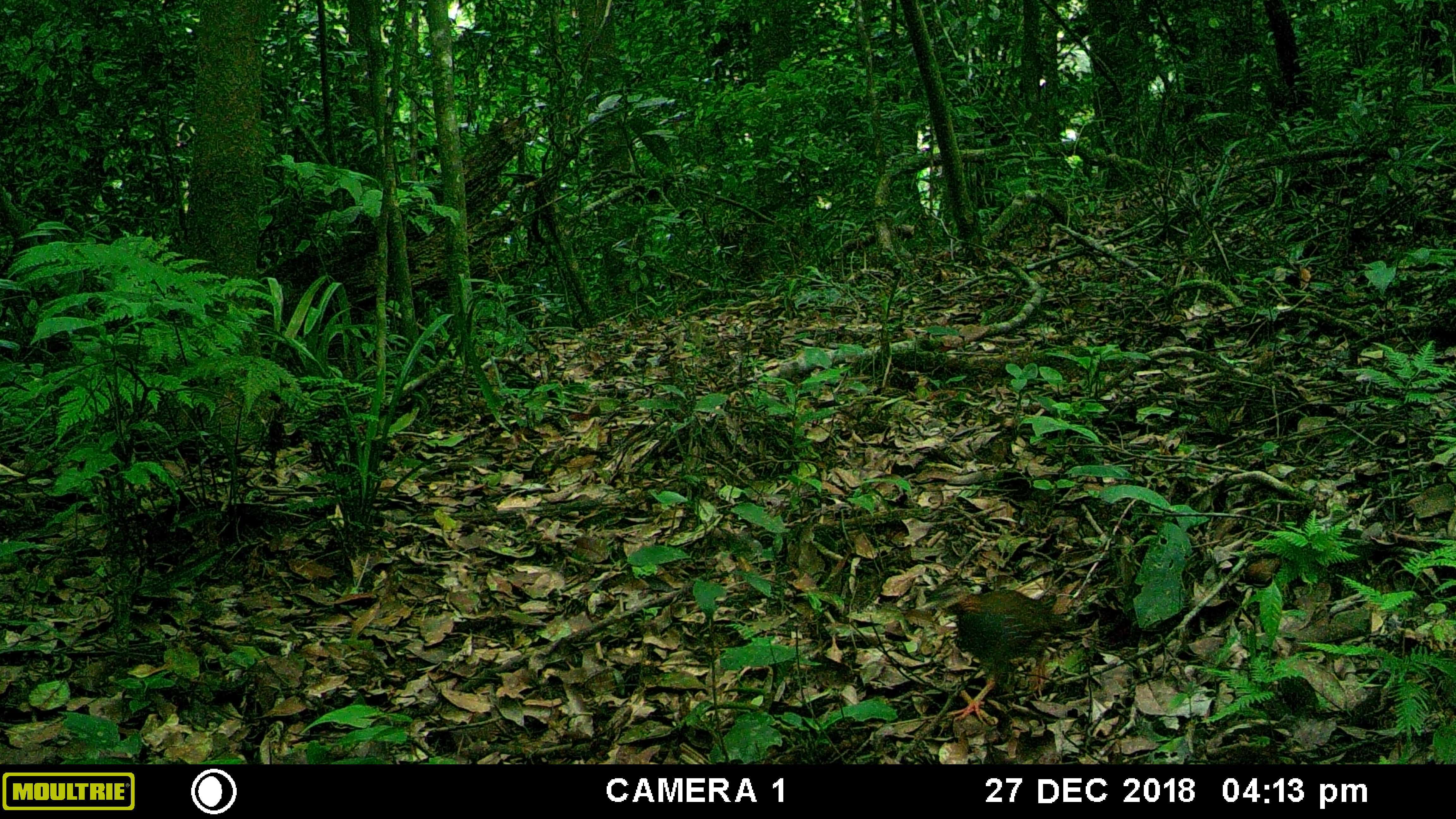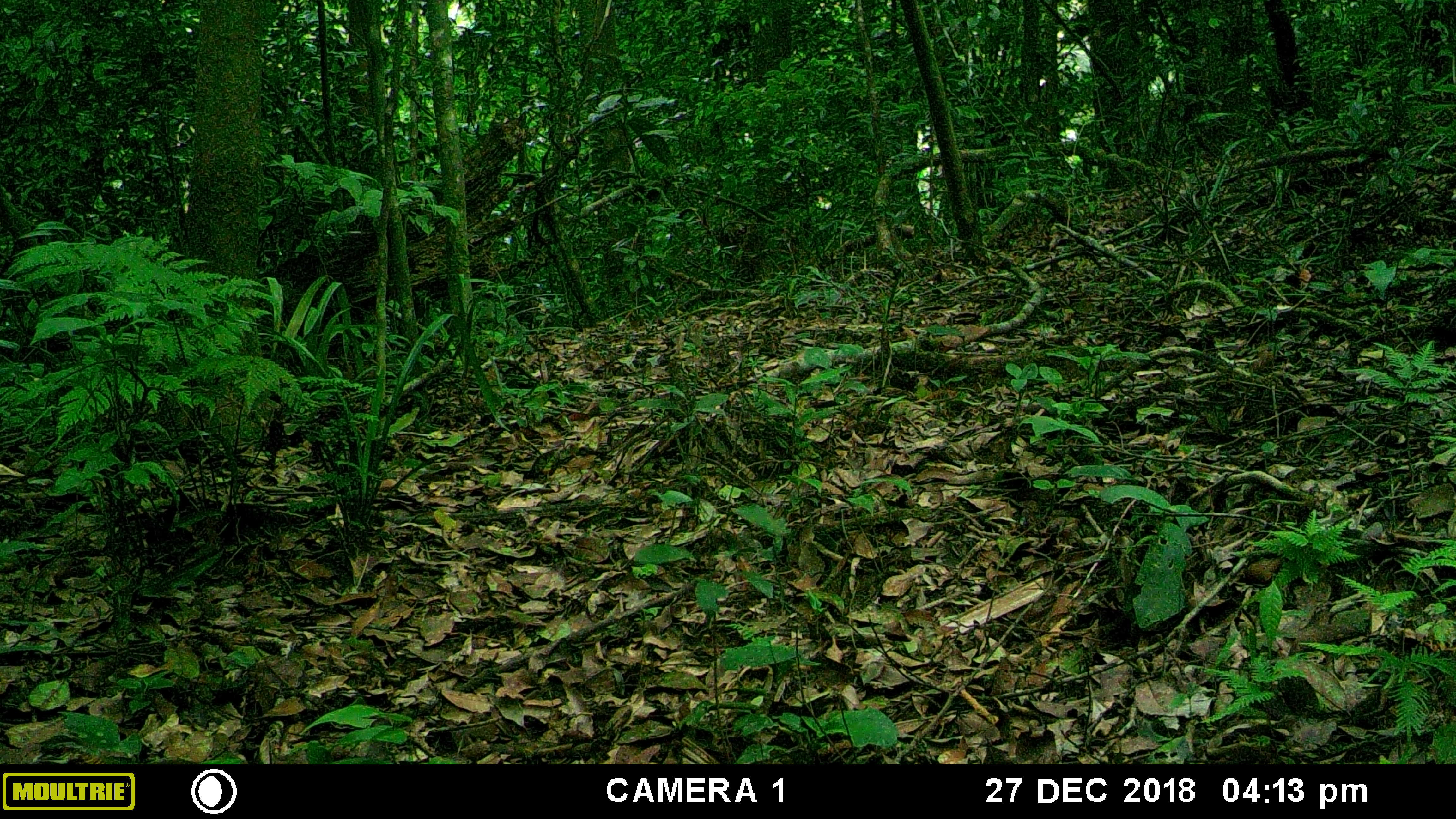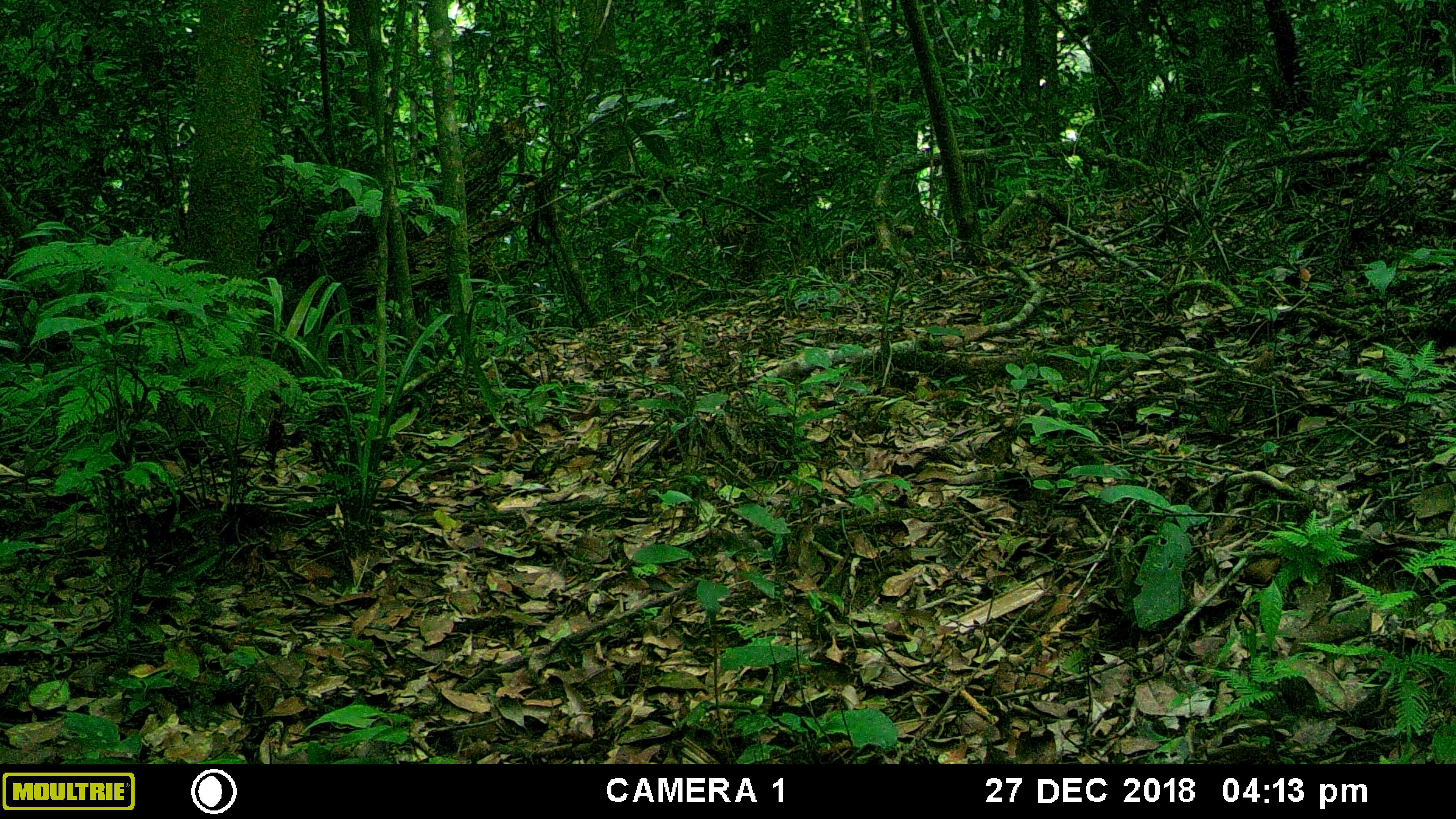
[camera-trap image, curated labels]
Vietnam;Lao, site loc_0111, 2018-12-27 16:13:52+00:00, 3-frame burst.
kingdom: Animalia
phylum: Chordata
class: Aves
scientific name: Aves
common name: bird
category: unidentified bird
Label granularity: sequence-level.